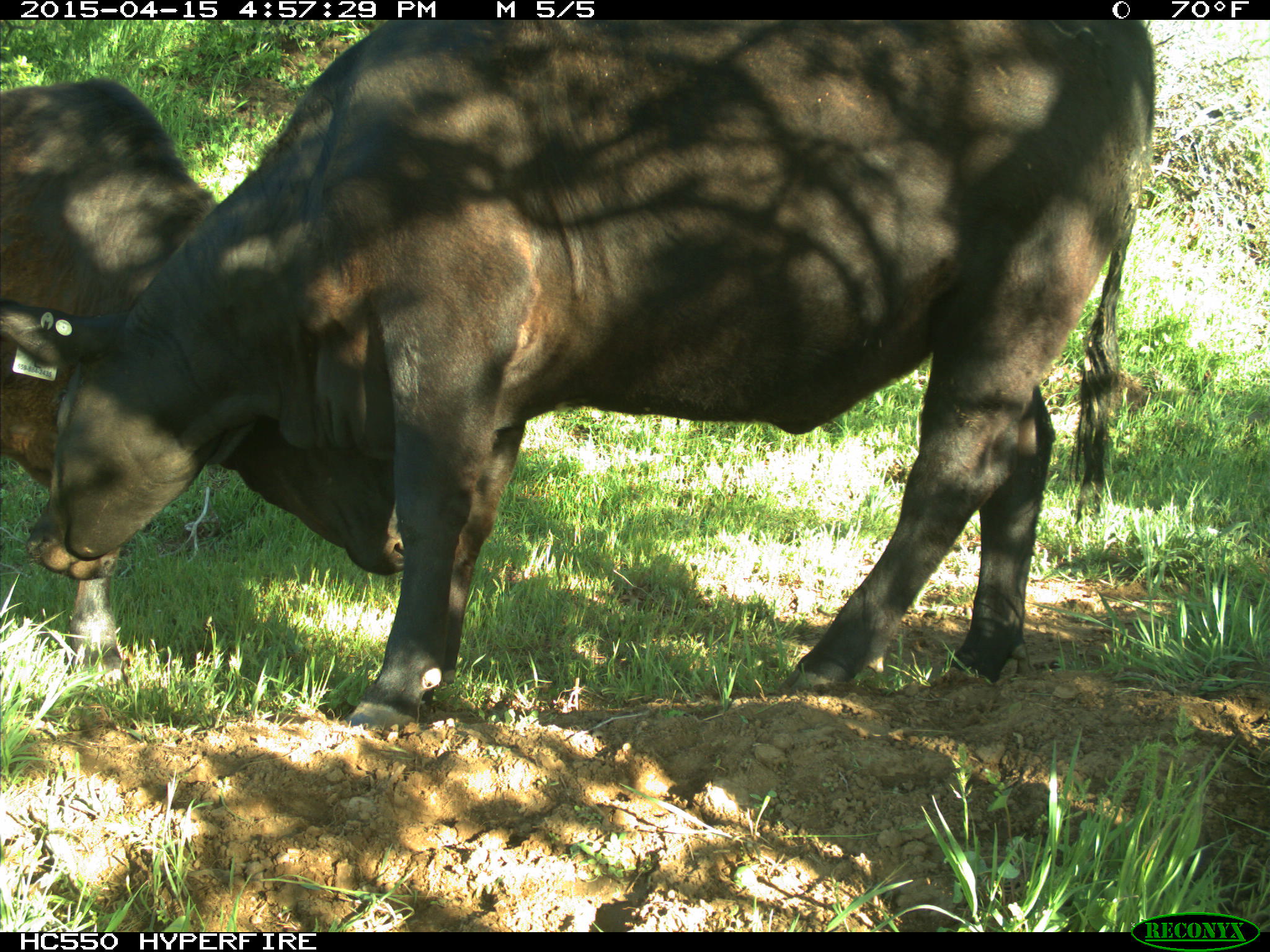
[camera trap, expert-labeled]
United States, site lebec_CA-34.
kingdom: Animalia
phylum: Chordata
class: Mammalia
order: Artiodactyla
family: Bovidae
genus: Bos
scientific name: Bos taurus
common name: domestic cow